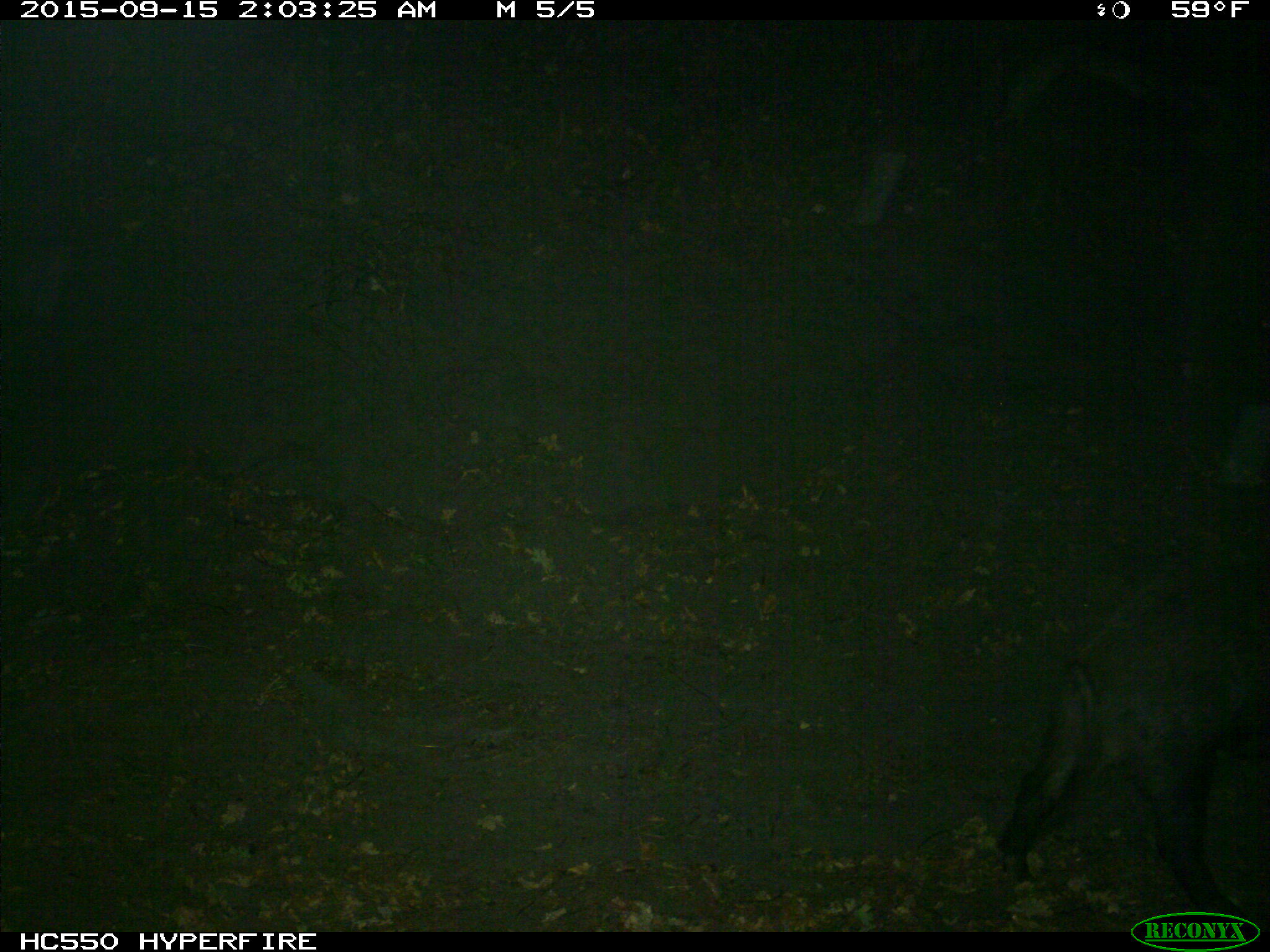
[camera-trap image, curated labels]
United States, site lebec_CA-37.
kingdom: Animalia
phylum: Chordata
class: Mammalia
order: Artiodactyla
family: Suidae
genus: Sus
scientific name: Sus scrofa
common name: wild boar